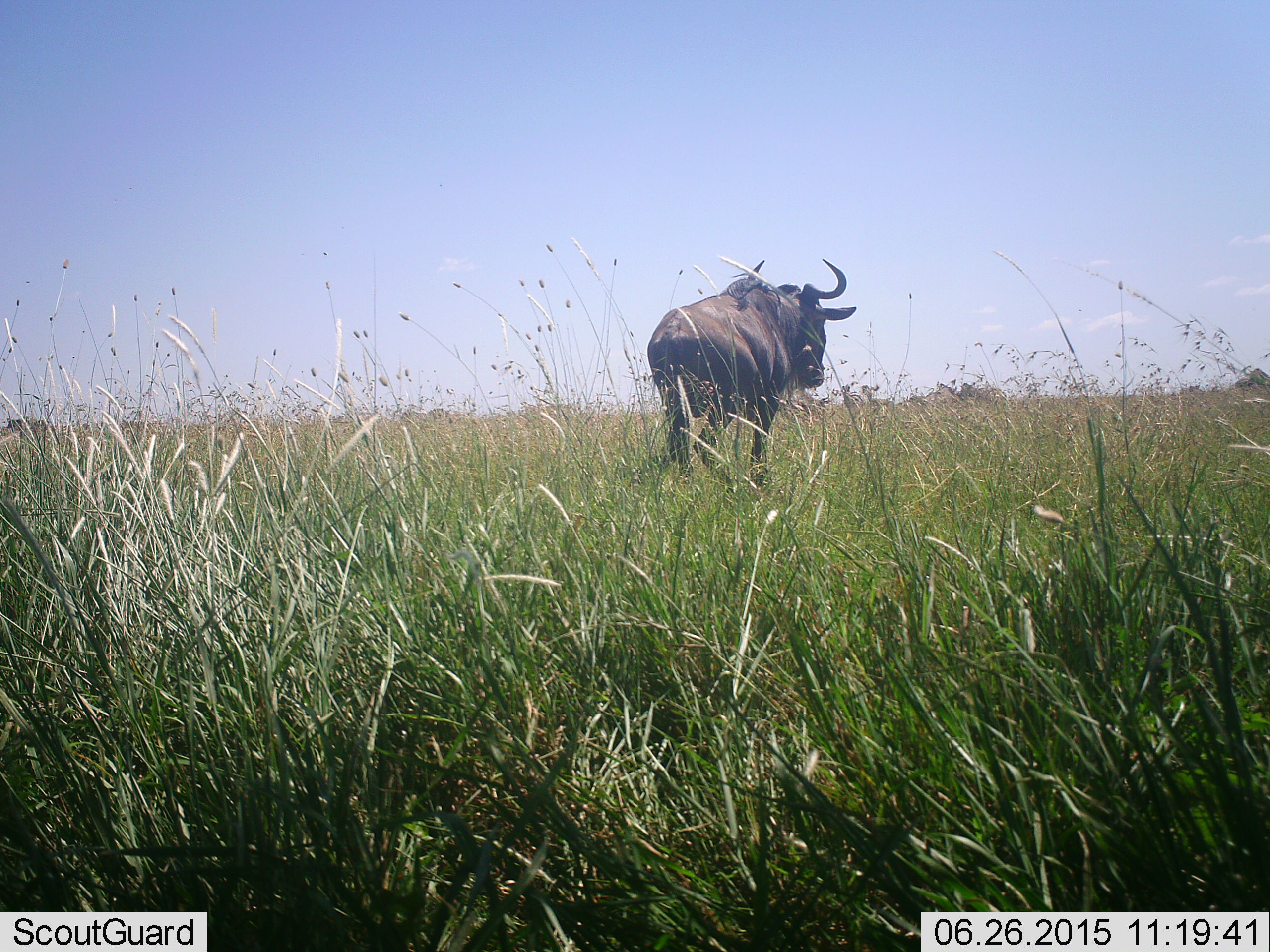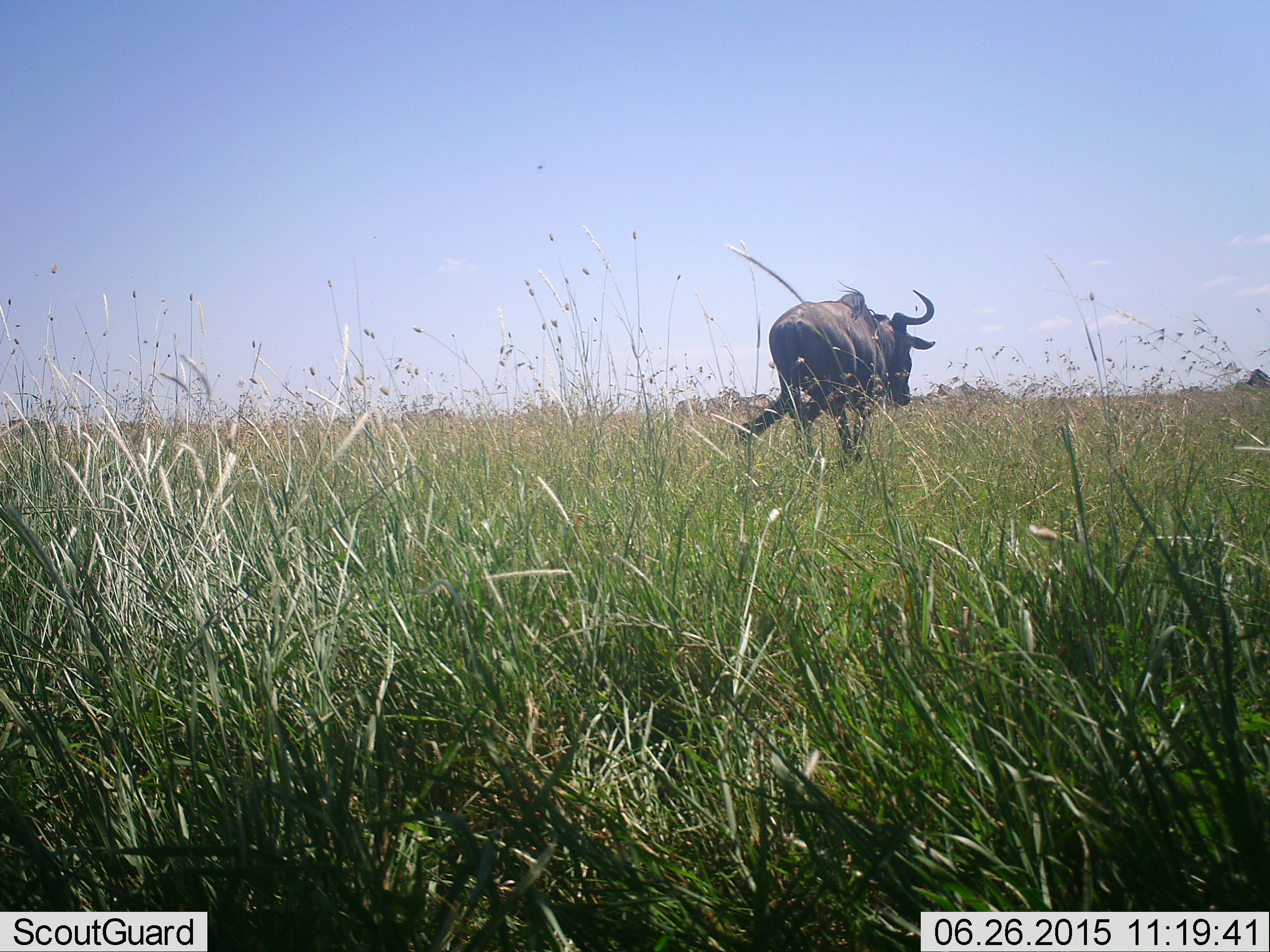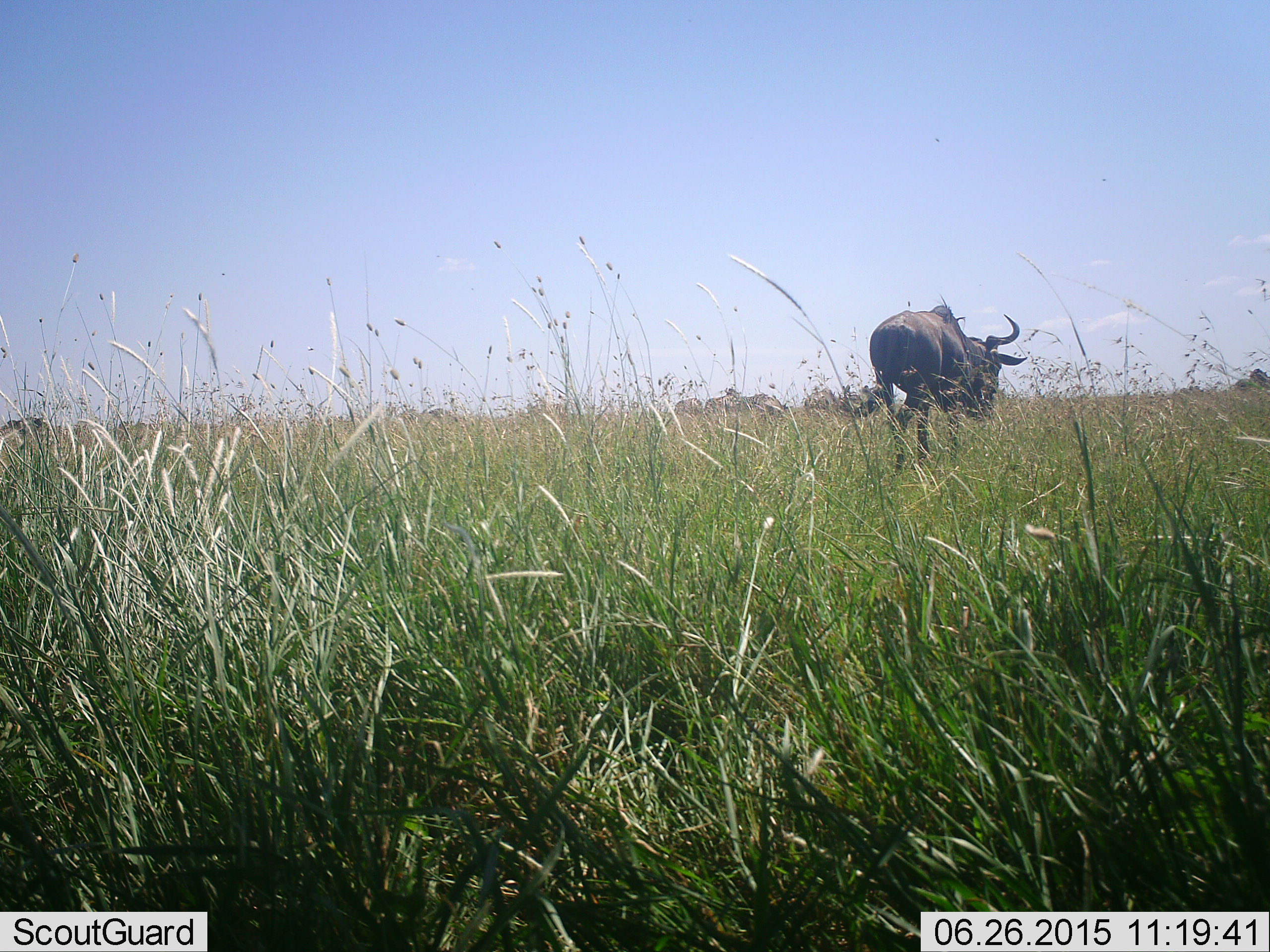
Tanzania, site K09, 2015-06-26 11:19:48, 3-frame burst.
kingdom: Animalia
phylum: Chordata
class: Mammalia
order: Artiodactyla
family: Bovidae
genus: Connochaetes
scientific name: Connochaetes taurinus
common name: blue wildebeest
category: wildebeest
Wildebeest (blue wildebeest) (Connochaetes taurinus), count 1. Behavior (volunteer vote fractions): standing 0%, resting 0%, moving 100%, interacting 10%. Young present (vote fraction): 0%. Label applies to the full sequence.